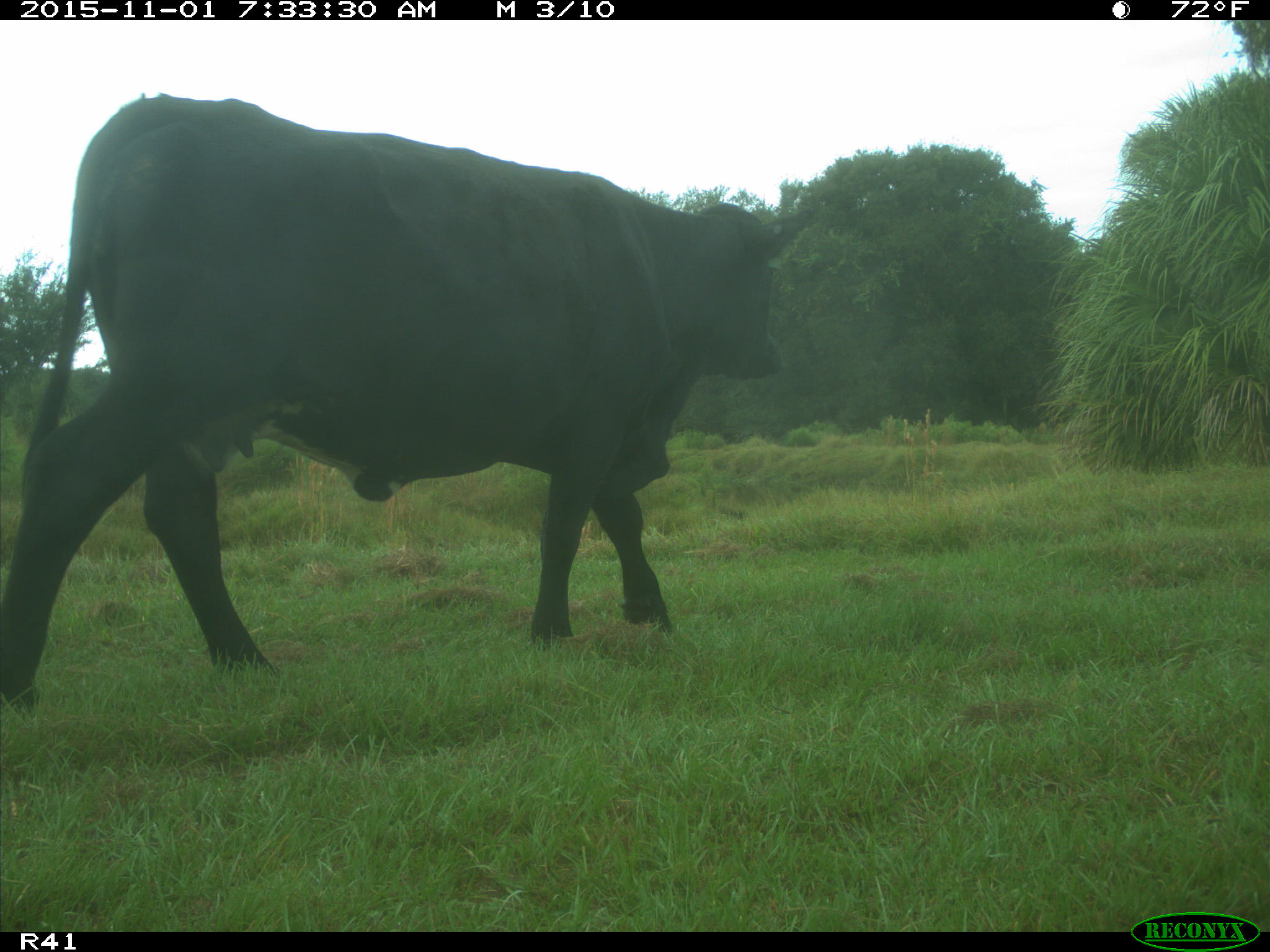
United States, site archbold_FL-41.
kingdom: Animalia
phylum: Chordata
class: Mammalia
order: Artiodactyla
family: Bovidae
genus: Bos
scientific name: Bos taurus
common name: domestic cow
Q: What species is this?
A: Bos taurus (domestic cow).